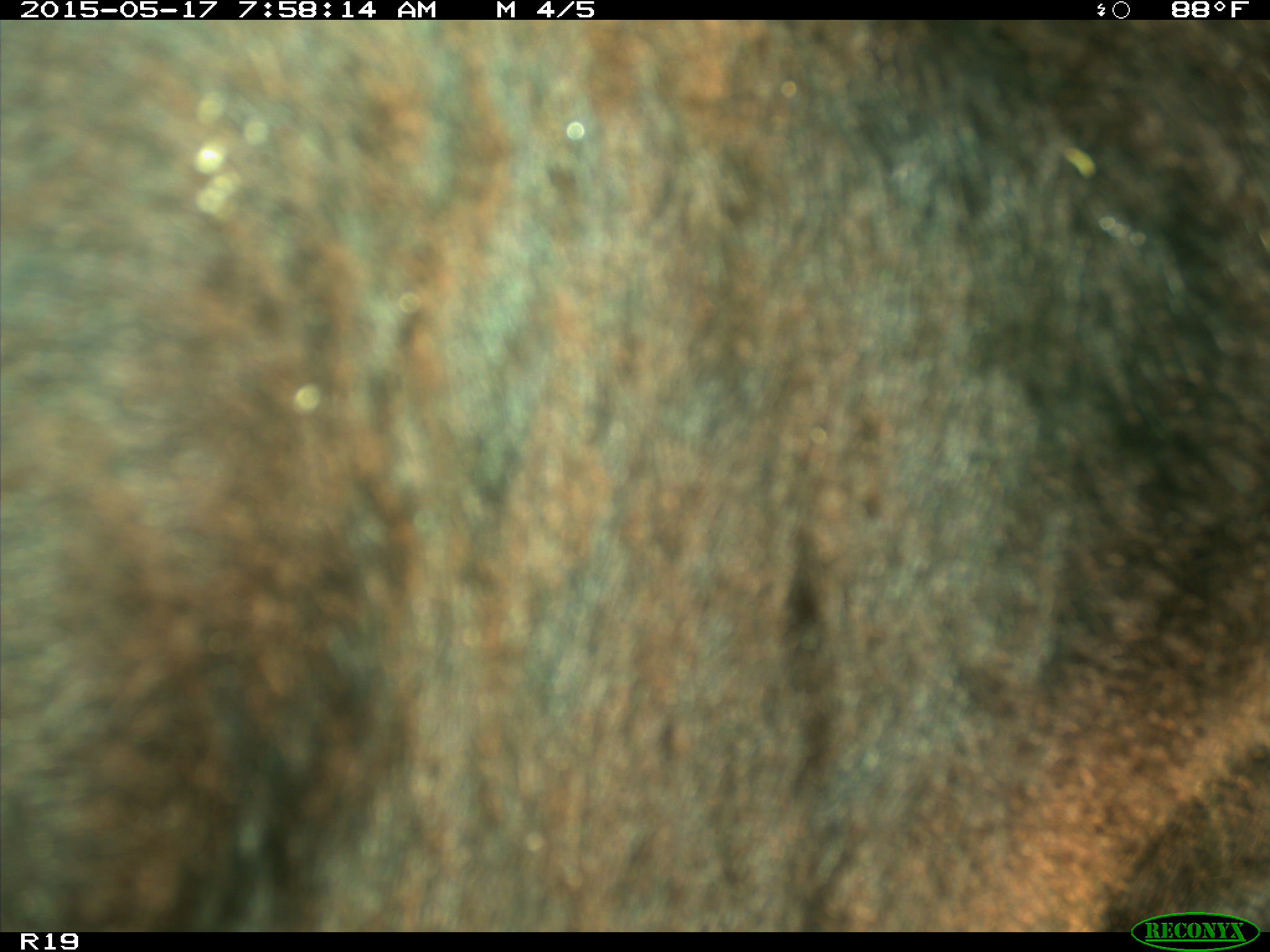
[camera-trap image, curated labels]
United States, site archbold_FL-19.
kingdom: Animalia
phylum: Chordata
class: Mammalia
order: Artiodactyla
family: Bovidae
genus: Bos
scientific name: Bos taurus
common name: domestic cow